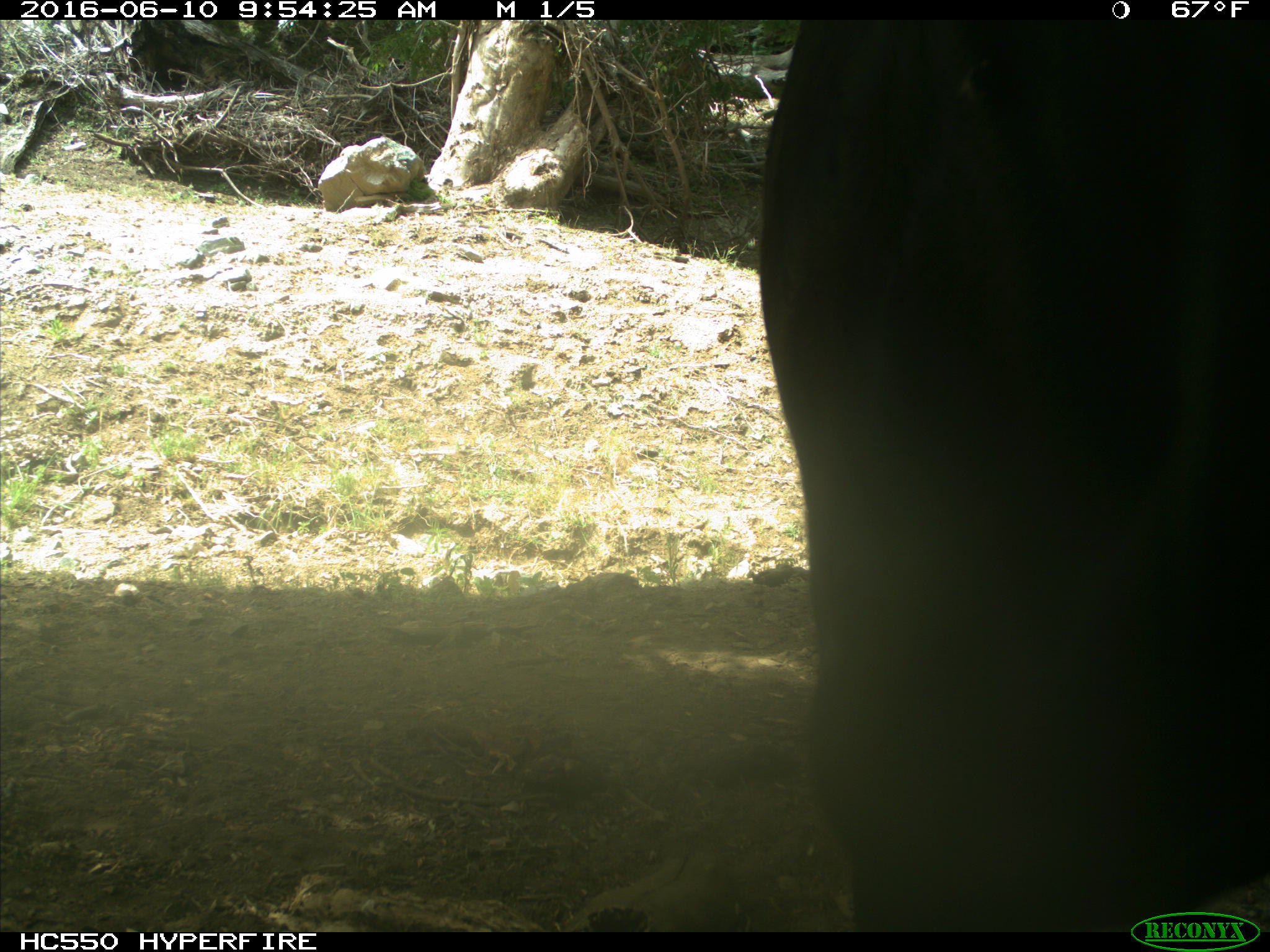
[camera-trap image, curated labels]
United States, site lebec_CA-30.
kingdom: Animalia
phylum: Chordata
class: Mammalia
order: Artiodactyla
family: Bovidae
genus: Bos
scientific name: Bos taurus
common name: domestic cow